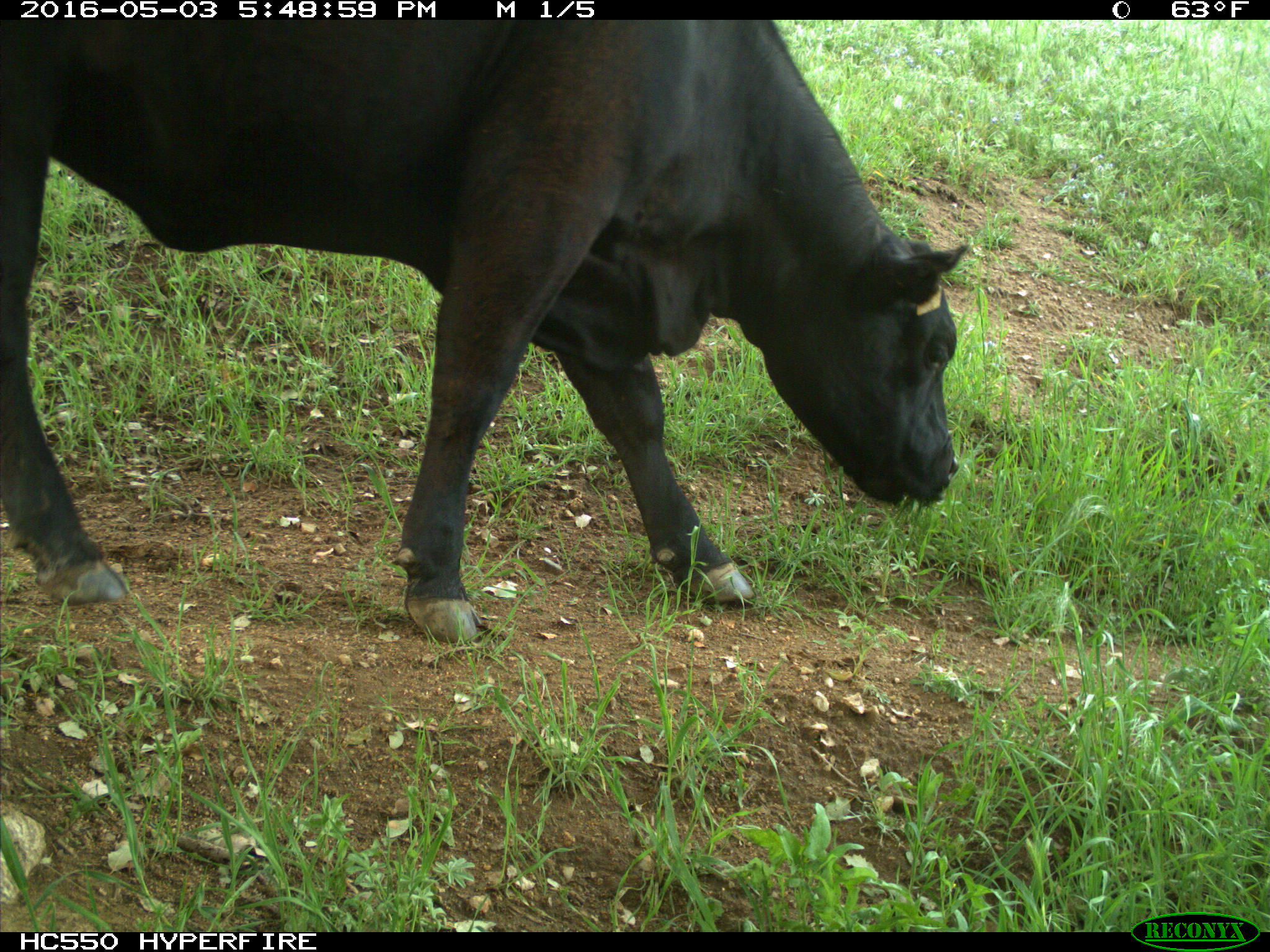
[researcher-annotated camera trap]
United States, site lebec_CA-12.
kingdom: Animalia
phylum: Chordata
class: Mammalia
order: Artiodactyla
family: Bovidae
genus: Bos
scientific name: Bos taurus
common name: domestic cow